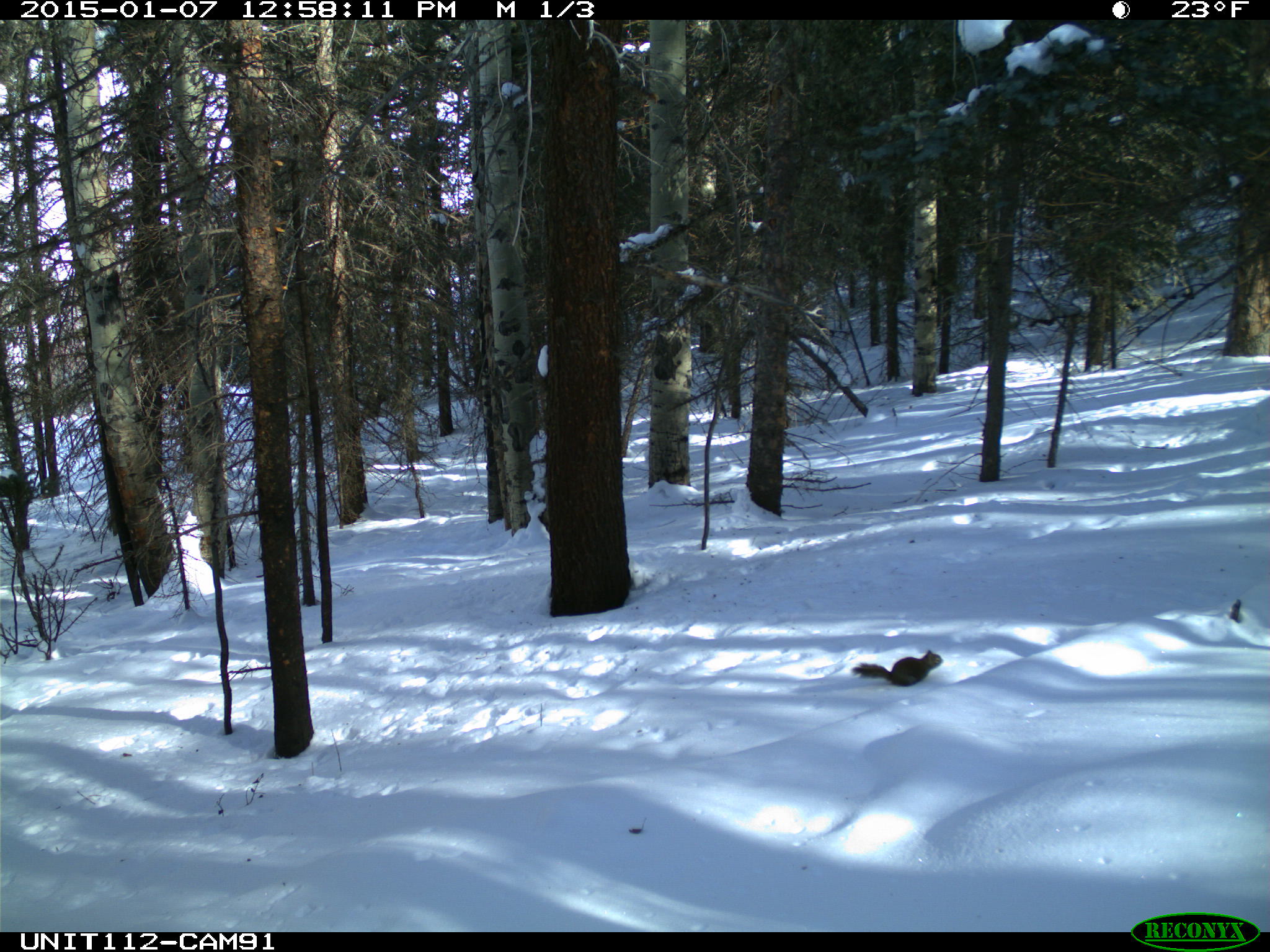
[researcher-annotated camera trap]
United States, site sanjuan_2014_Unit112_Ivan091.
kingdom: Animalia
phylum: Chordata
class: Mammalia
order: Rodentia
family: Sciuridae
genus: Tamiasciurus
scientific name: Tamiasciurus hudsonicus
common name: american red squirrel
Tamiasciurus hudsonicus (american red squirrel).